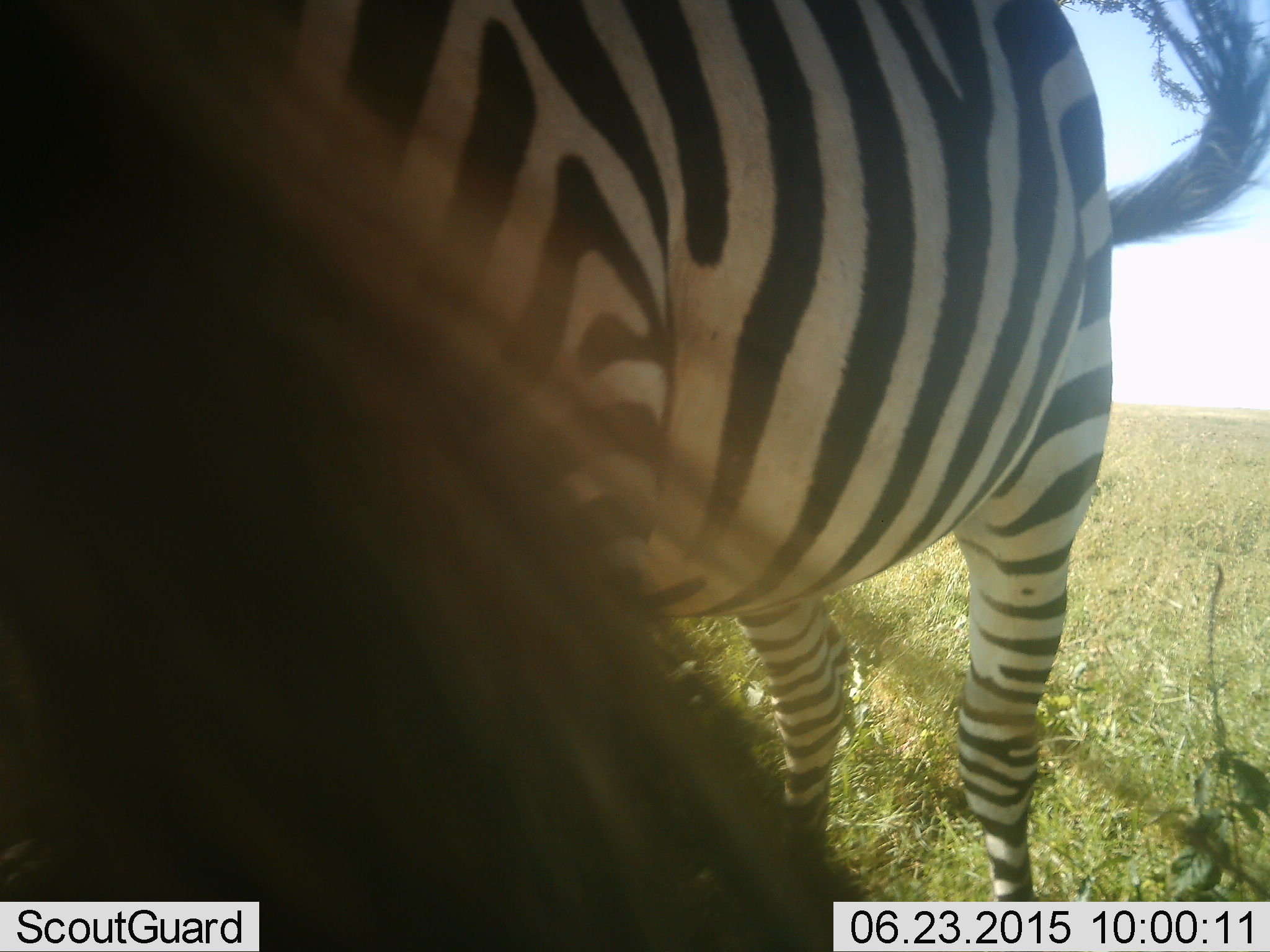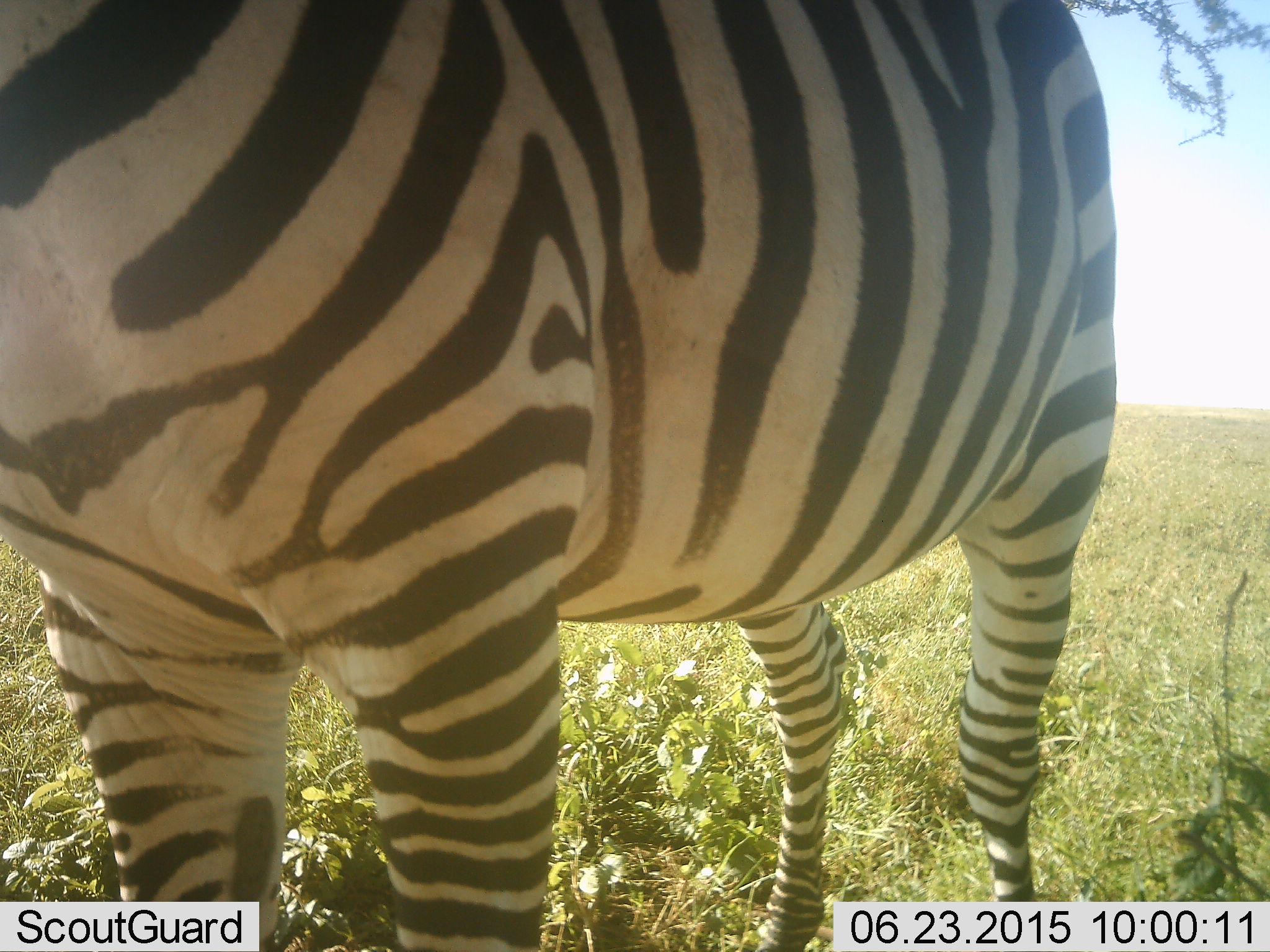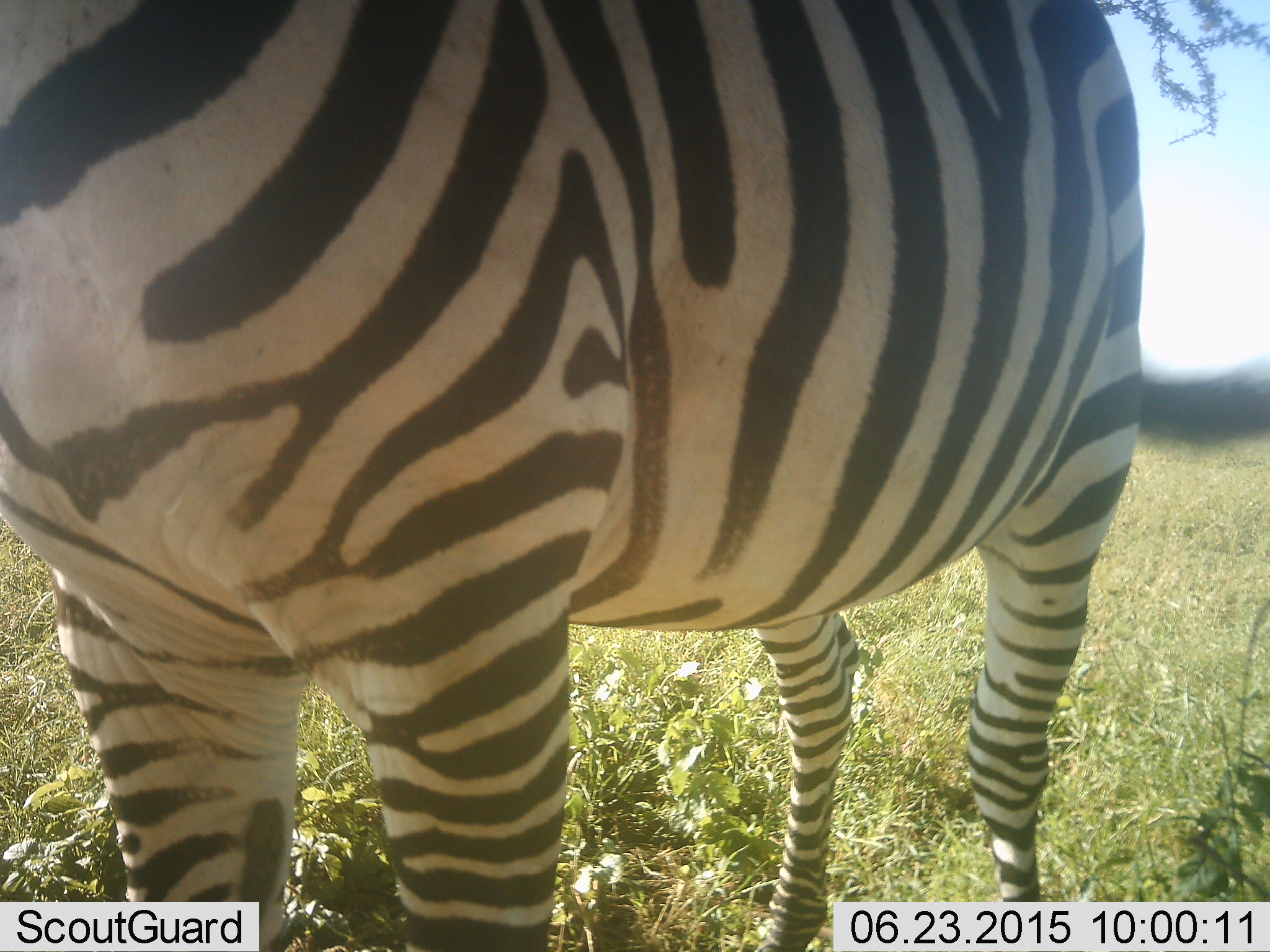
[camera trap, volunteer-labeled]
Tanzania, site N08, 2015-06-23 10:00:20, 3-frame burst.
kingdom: Animalia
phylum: Chordata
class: Mammalia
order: Perissodactyla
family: Equidae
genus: Equus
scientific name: Equus quagga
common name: plains zebra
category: zebra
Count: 1.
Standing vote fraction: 100%.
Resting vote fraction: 10%.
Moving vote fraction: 0%.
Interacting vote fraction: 0%.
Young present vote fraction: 0%.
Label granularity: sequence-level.